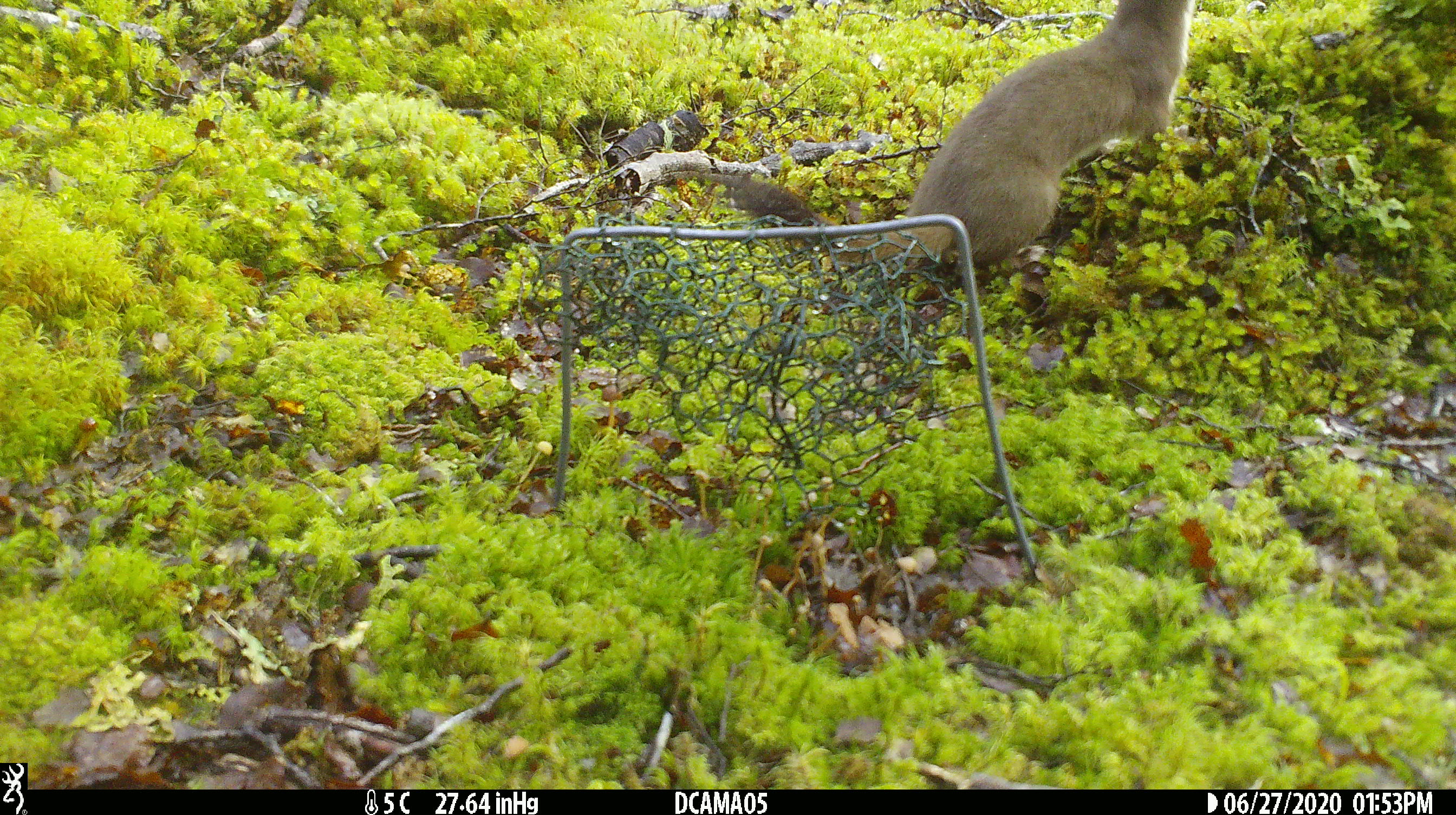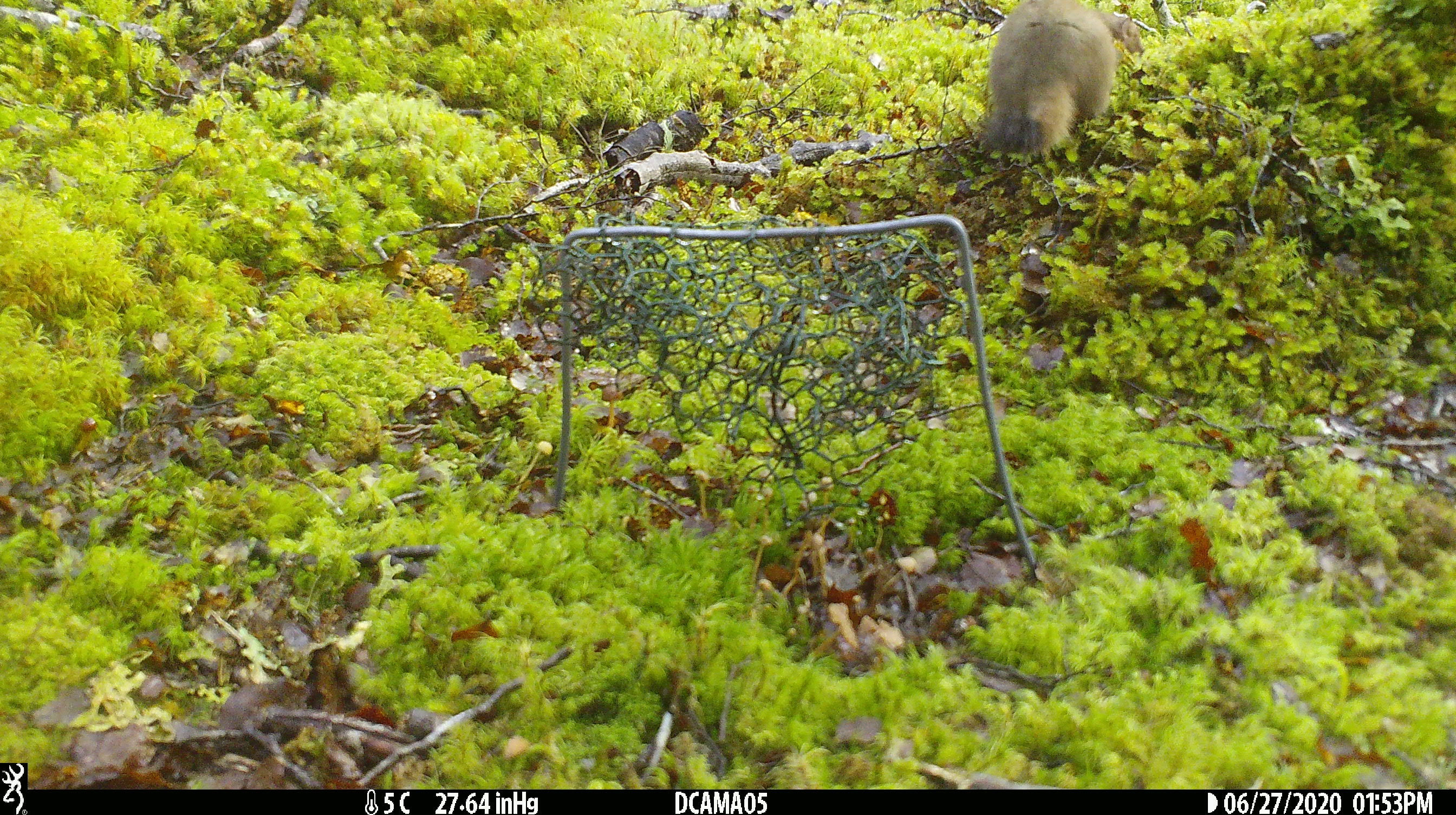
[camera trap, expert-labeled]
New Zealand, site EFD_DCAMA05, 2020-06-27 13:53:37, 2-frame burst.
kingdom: Animalia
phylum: Chordata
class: Mammalia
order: Carnivora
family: Mustelidae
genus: Mustela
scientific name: Mustela erminea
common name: stoat